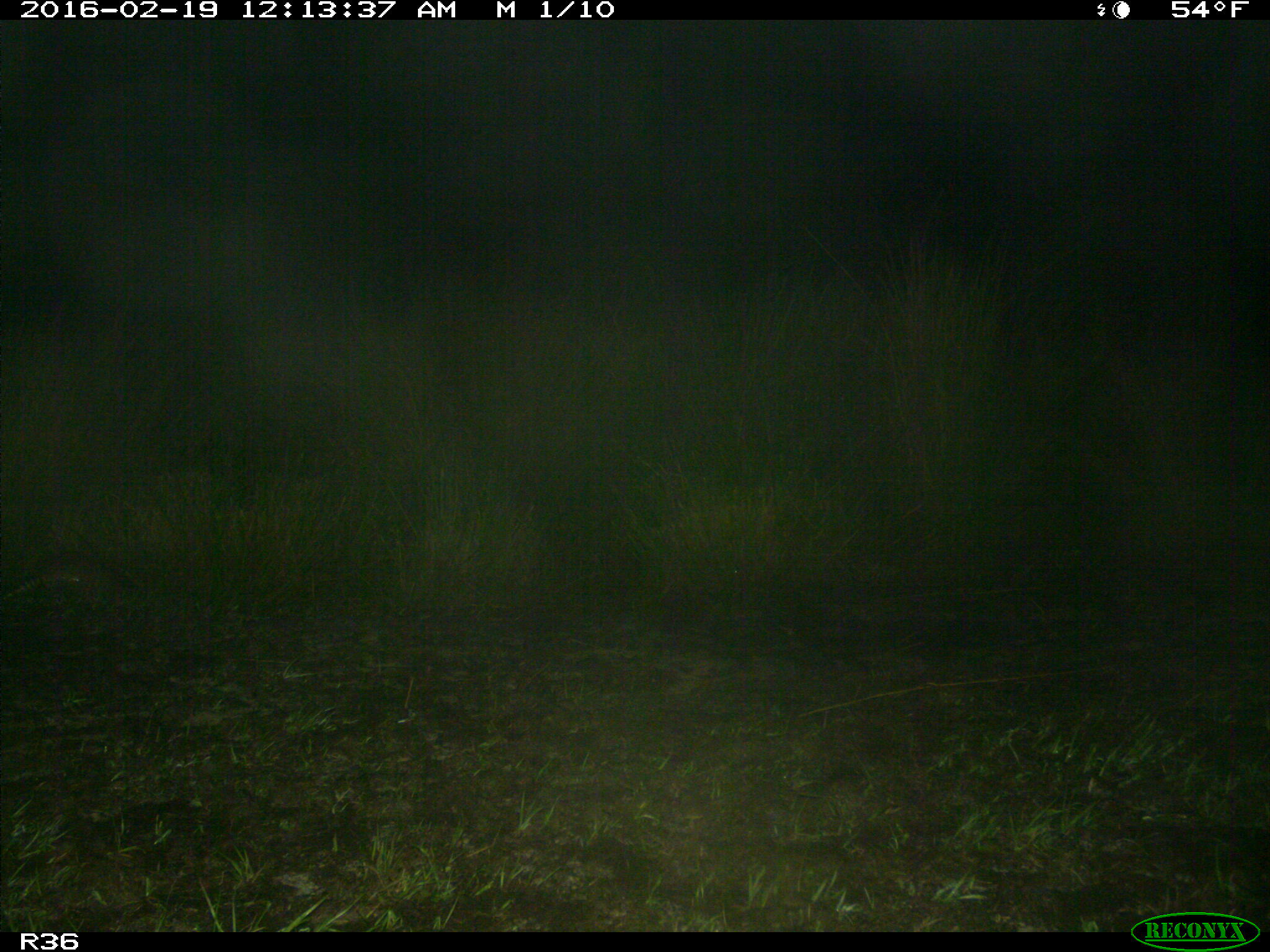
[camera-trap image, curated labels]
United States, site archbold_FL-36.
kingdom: Animalia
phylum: Chordata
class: Mammalia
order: Cingulata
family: Dasypodidae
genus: Dasypus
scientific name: Dasypus novemcinctus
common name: nine-banded armadillo